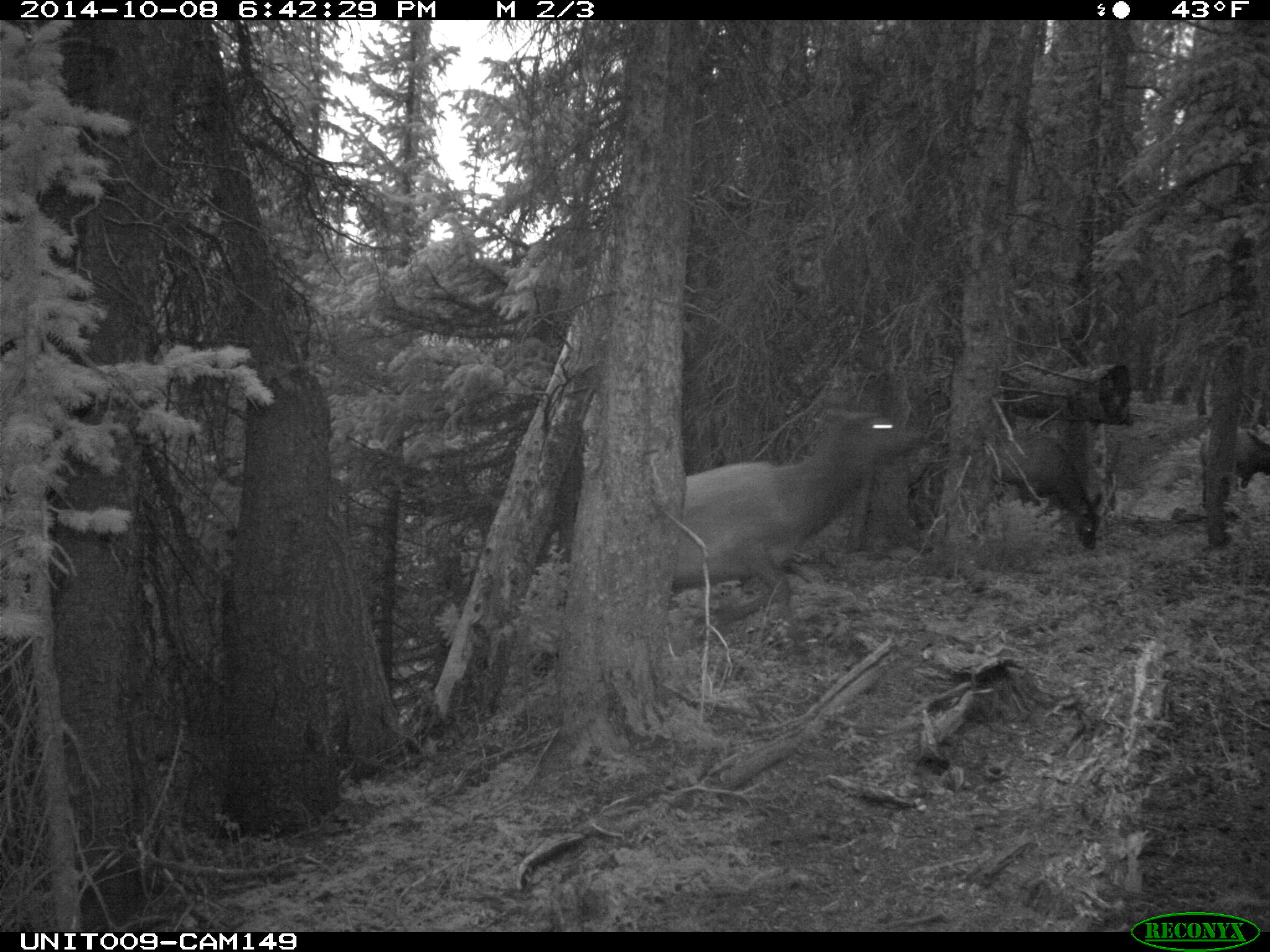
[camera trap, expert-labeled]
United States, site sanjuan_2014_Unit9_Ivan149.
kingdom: Animalia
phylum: Chordata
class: Mammalia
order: Artiodactyla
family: Cervidae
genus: Cervus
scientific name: Cervus elaphus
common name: red deer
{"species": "Cervus elaphus (red deer)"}